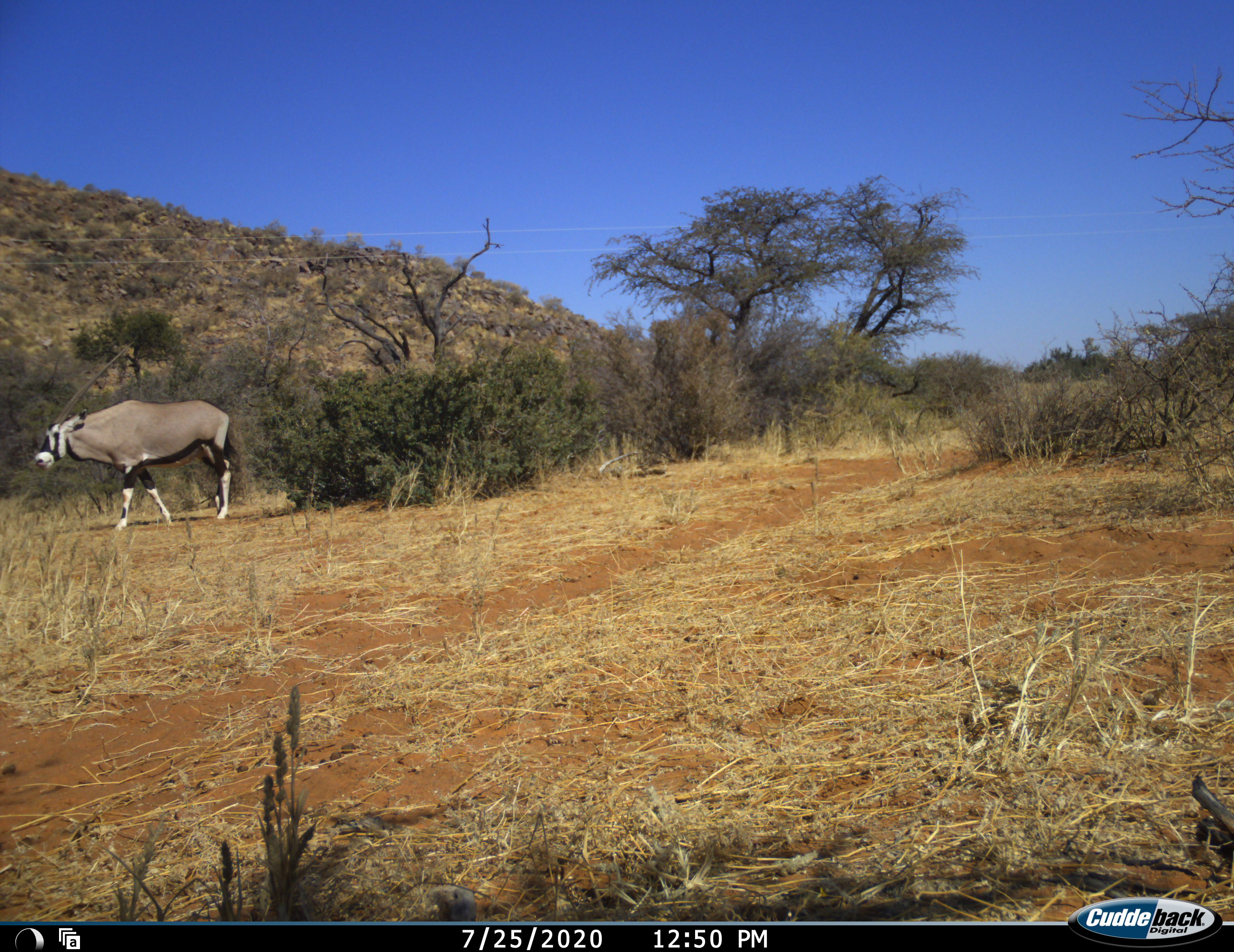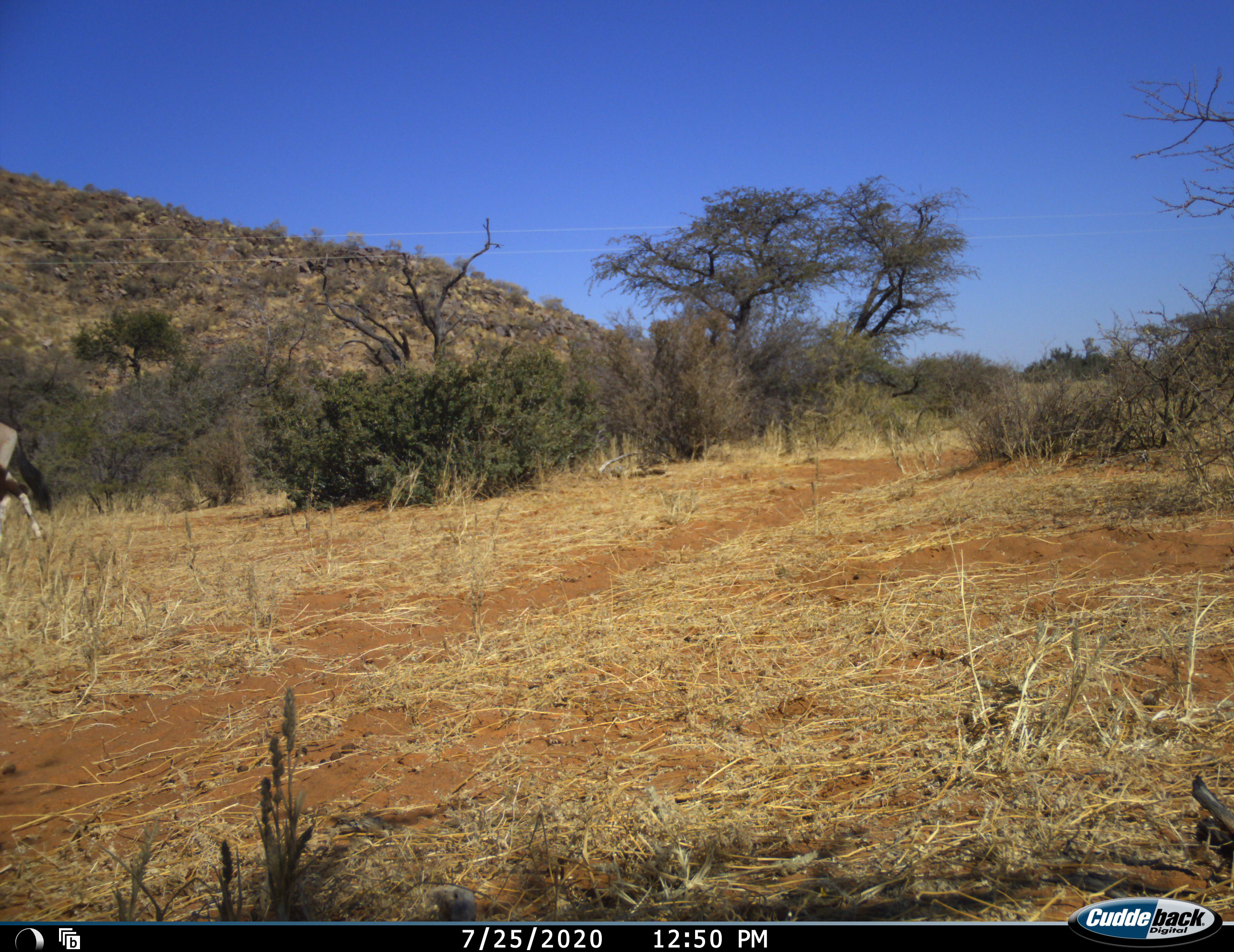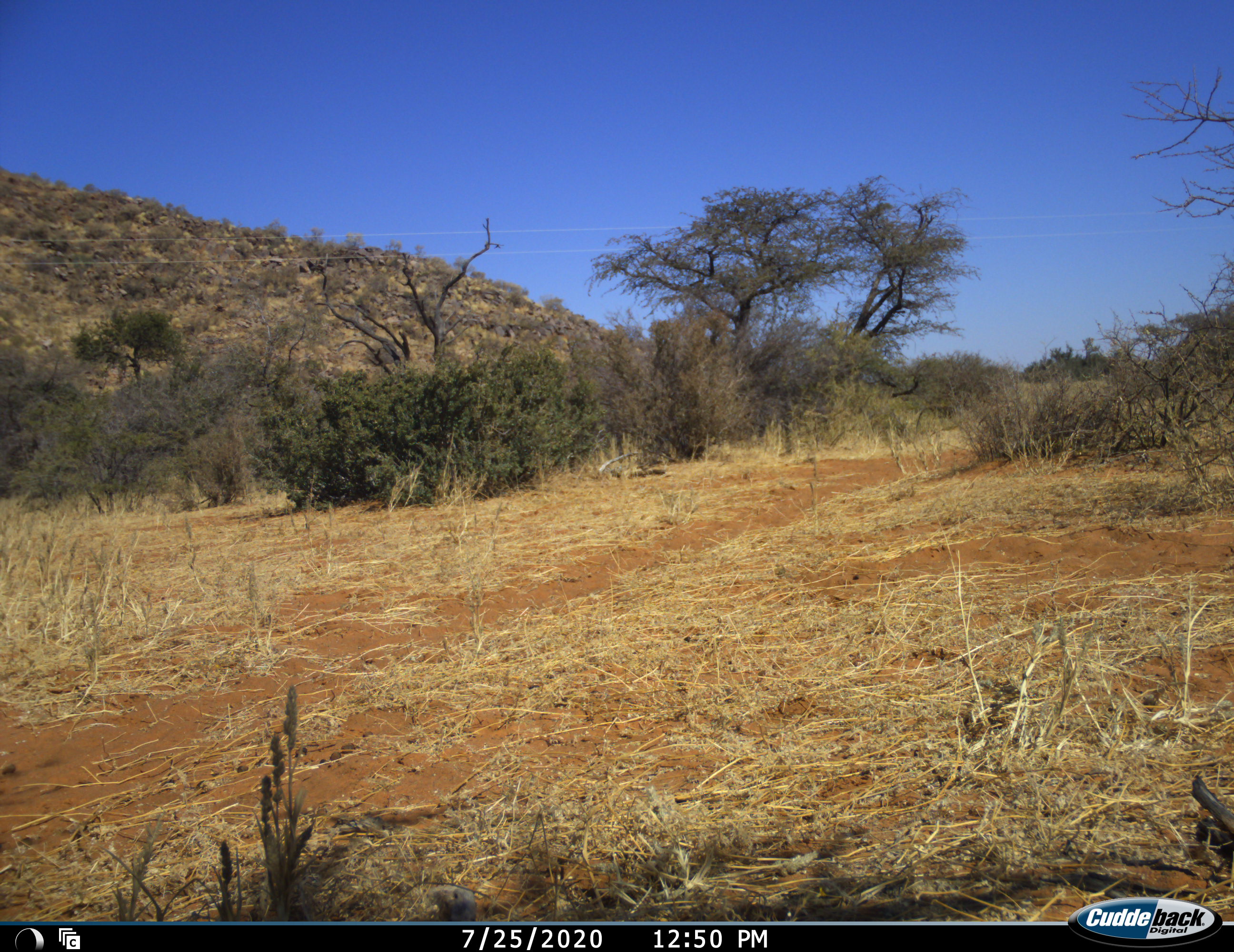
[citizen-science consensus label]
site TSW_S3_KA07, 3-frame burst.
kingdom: Animalia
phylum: Chordata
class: Mammalia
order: Artiodactyla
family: Bovidae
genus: Oryx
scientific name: Oryx gazella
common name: gemsbok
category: oryx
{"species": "oryx (gemsbok) (Oryx gazella)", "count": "1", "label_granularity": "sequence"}